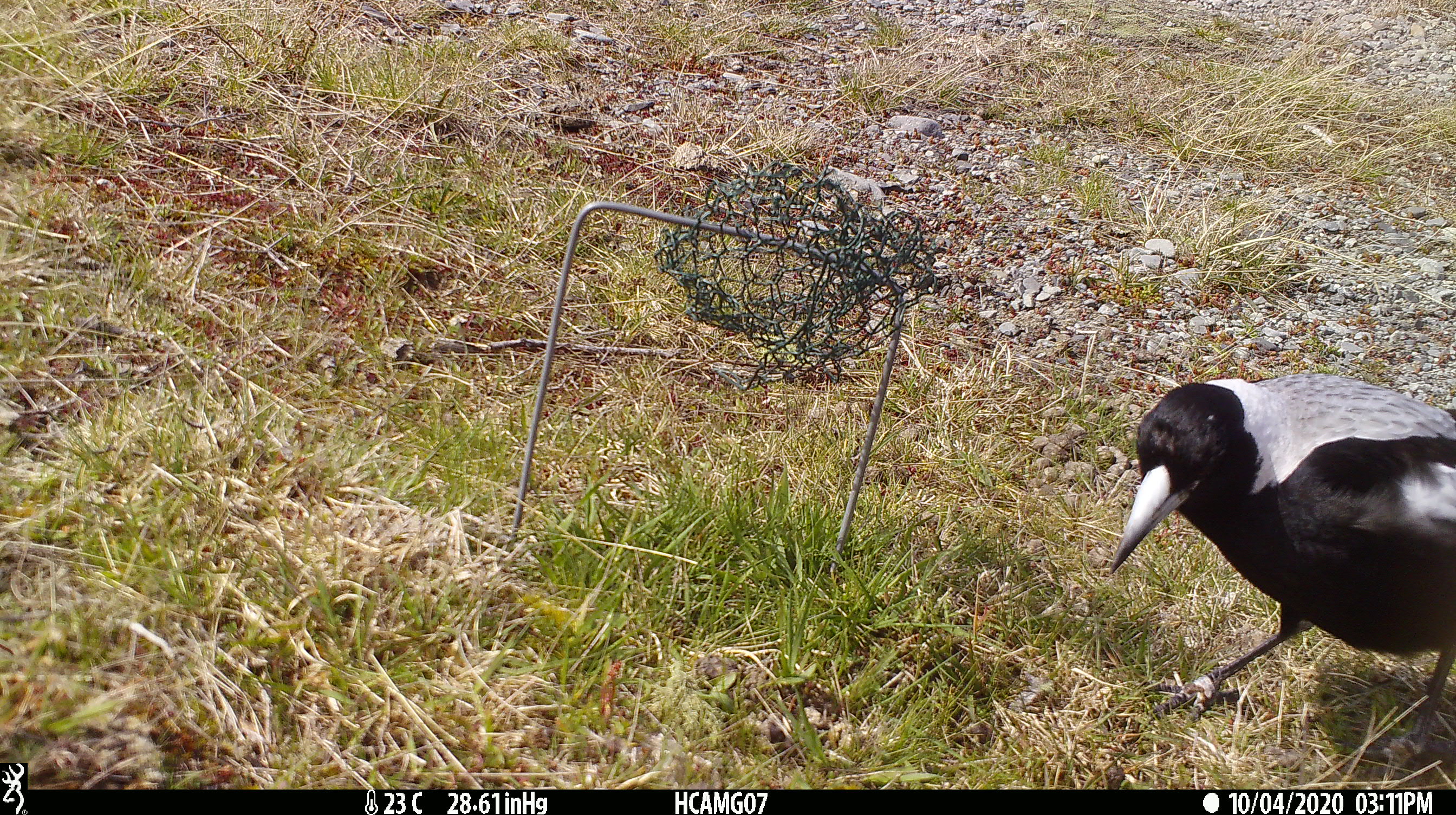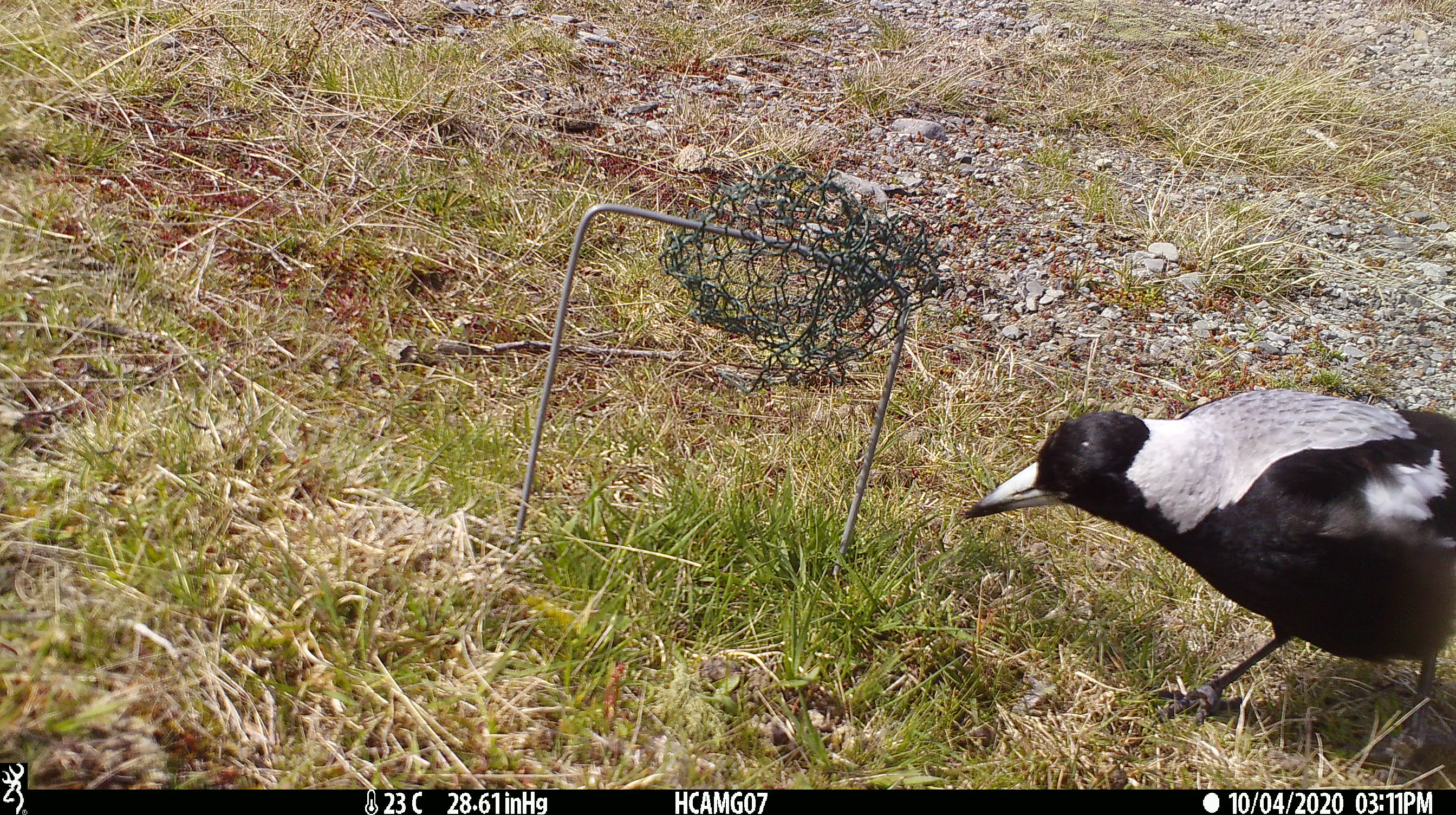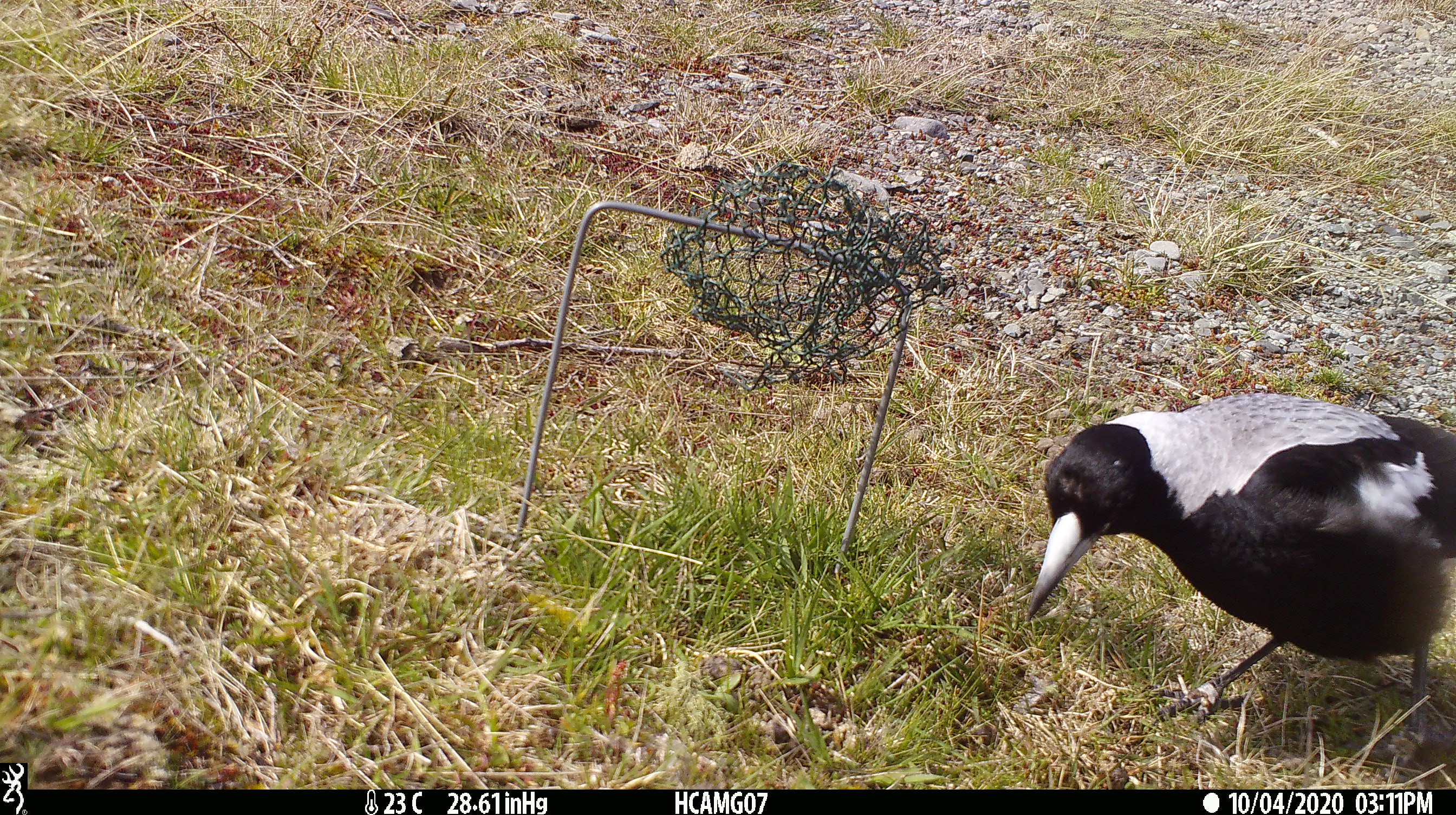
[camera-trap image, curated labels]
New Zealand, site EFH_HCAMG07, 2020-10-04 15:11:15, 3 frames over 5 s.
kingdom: Animalia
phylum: Chordata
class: Aves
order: Passeriformes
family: Artamidae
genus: Gymnorhina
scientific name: Gymnorhina tibicen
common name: australian magpie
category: magpie